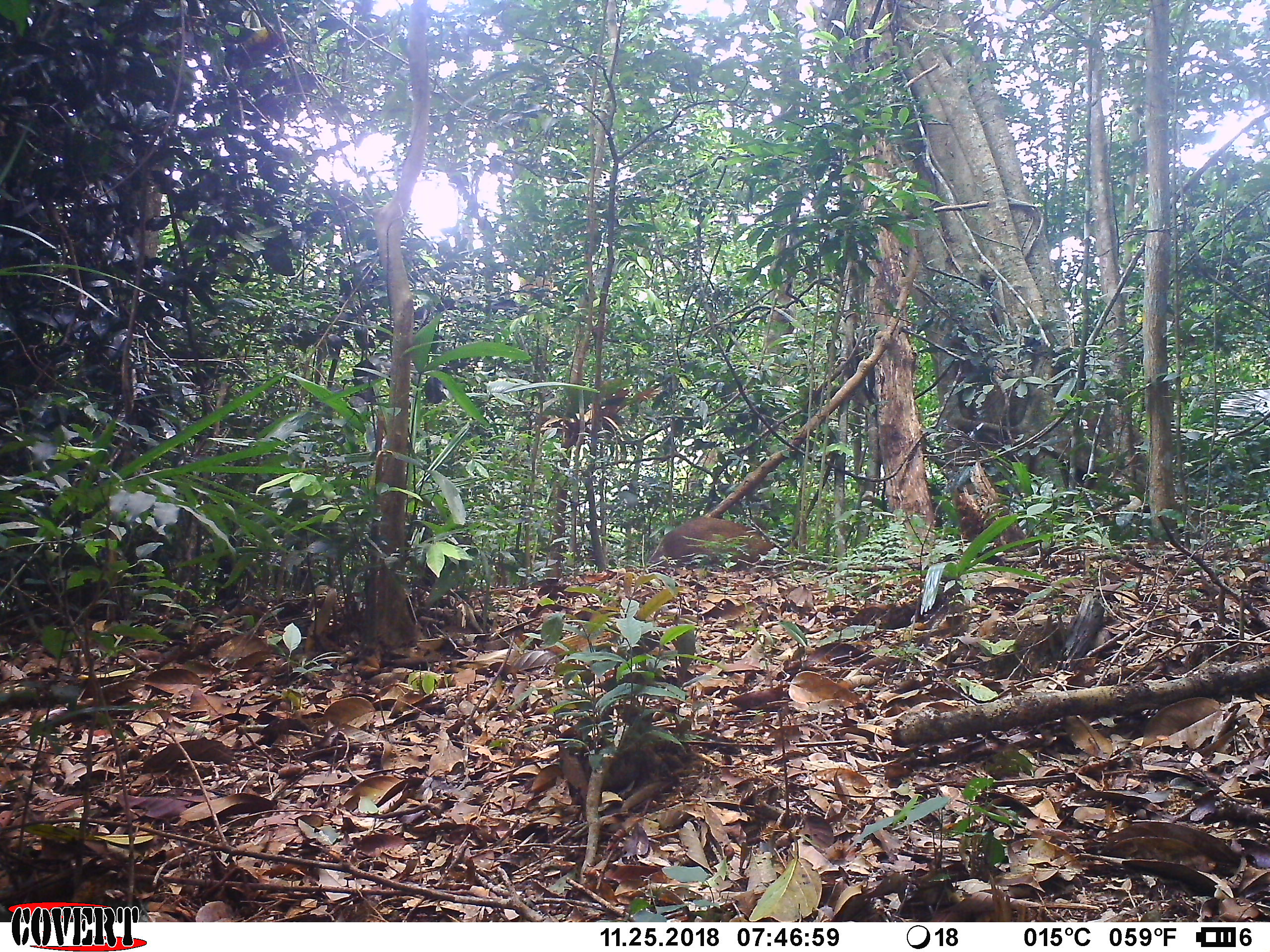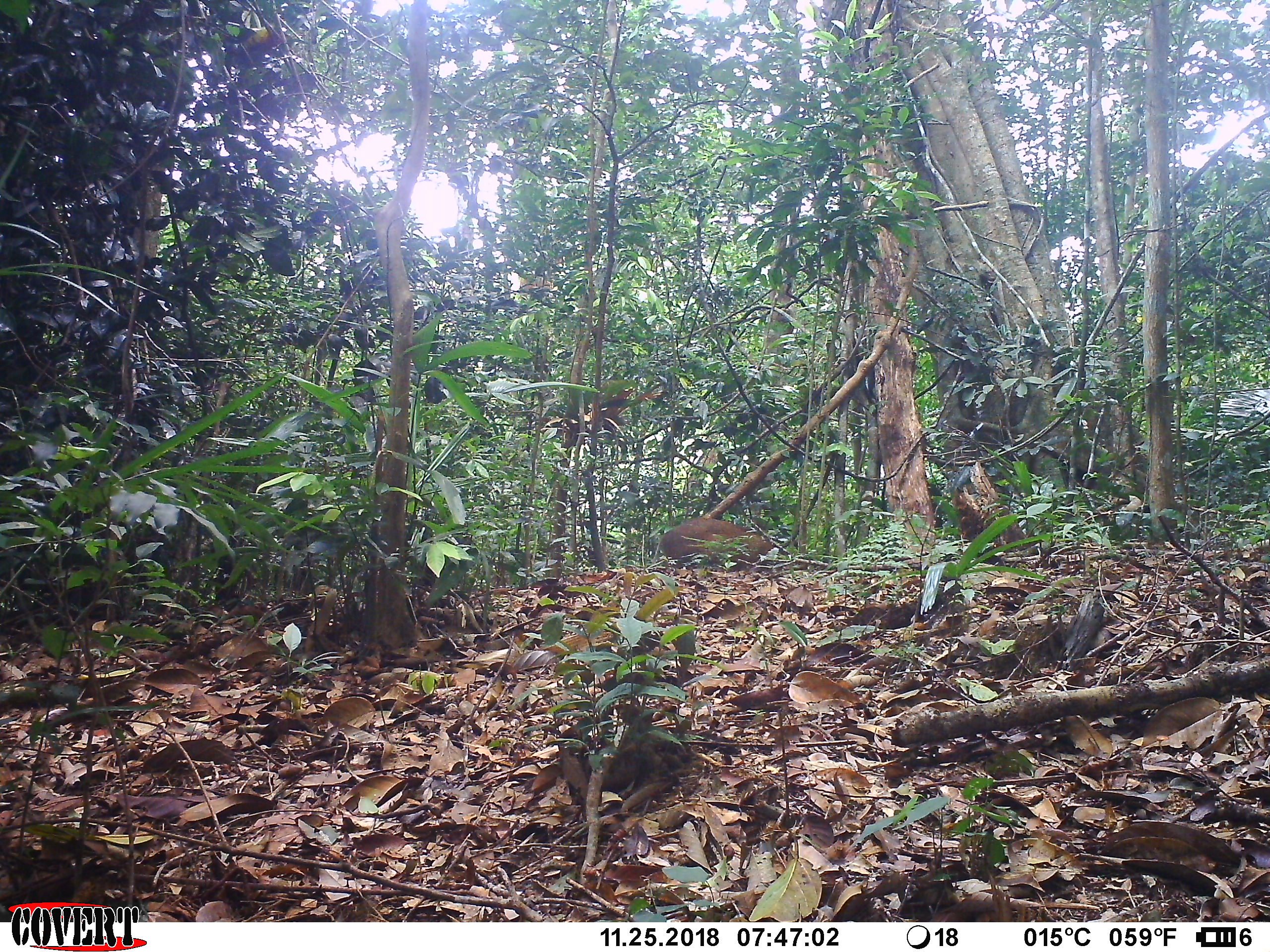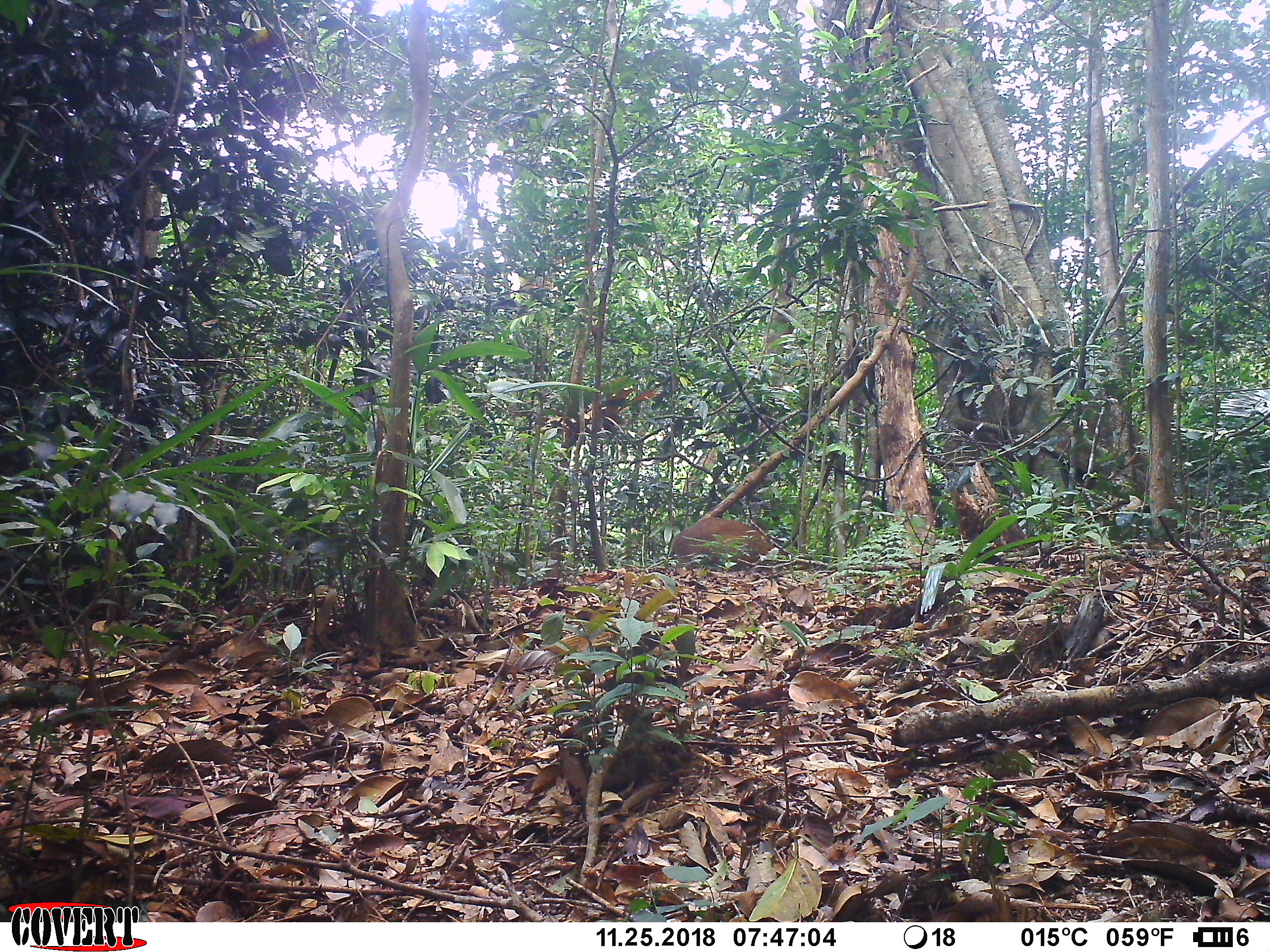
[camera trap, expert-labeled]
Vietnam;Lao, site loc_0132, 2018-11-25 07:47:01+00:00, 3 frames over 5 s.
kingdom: Animalia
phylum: Chordata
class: Mammalia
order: Artiodactyla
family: Suidae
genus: Sus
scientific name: Sus scrofa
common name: eurasian wild pig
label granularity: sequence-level